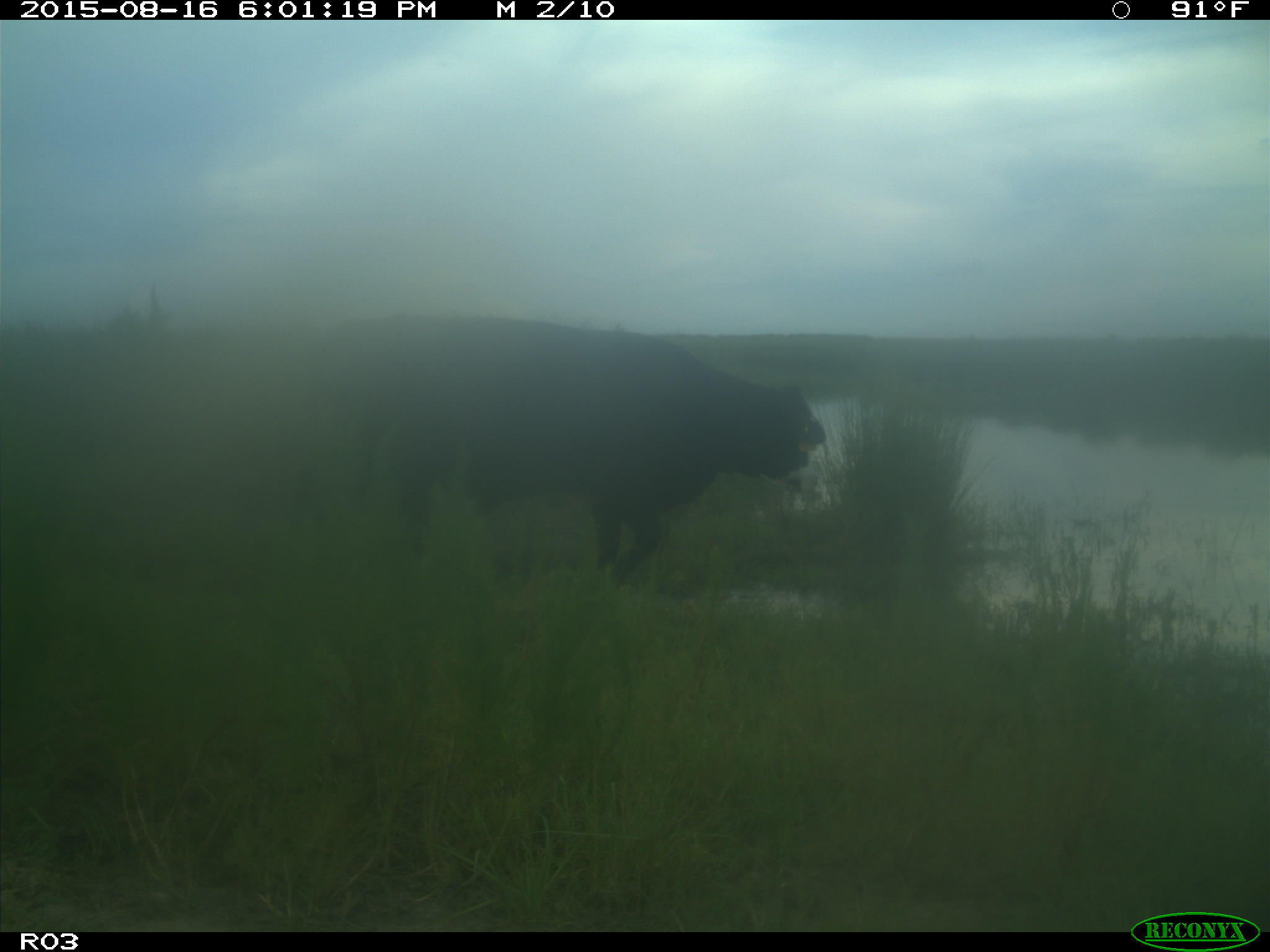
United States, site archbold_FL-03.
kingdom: Animalia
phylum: Chordata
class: Mammalia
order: Artiodactyla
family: Bovidae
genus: Bos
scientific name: Bos taurus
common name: domestic cow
Bos taurus (domestic cow).